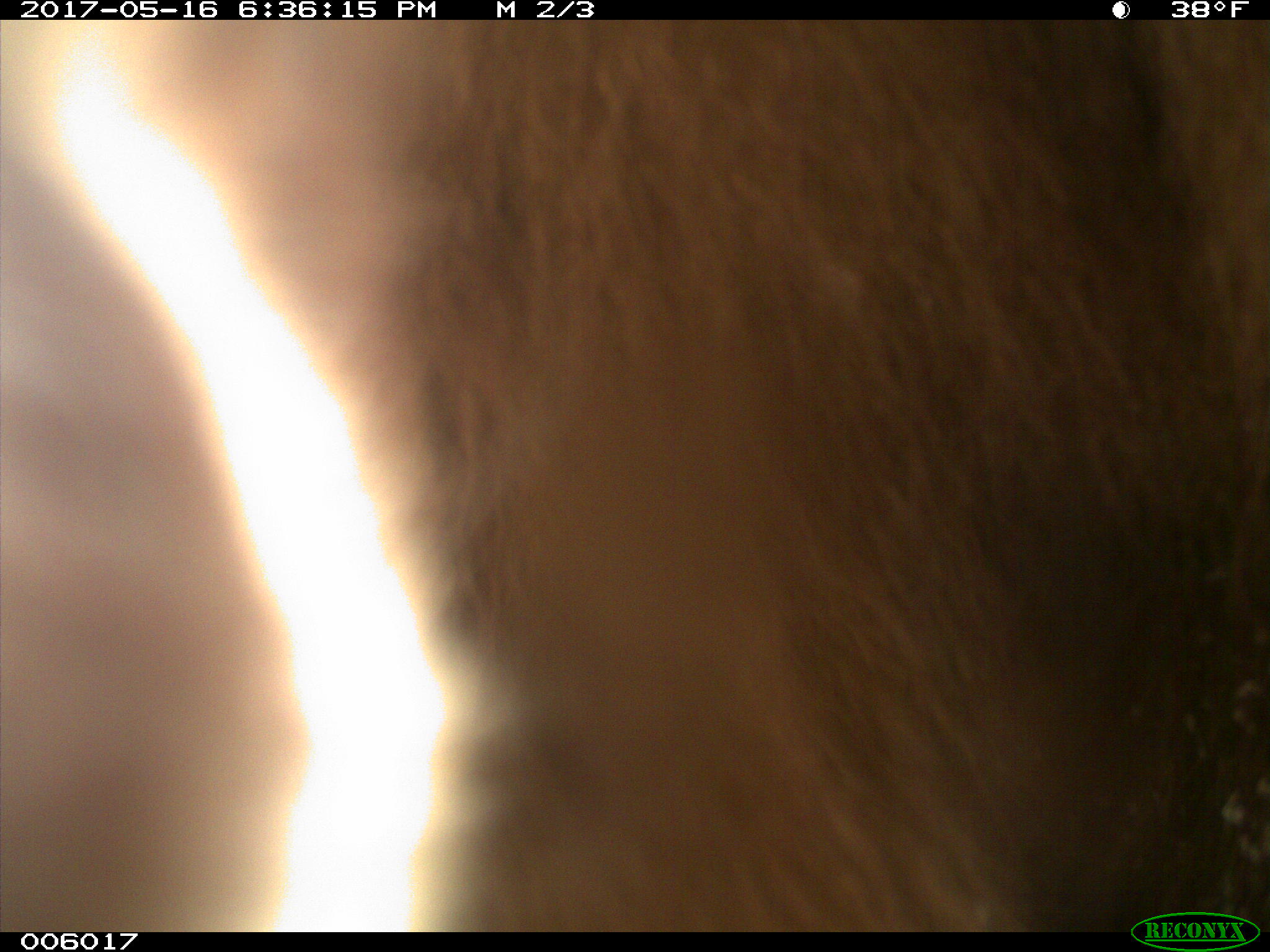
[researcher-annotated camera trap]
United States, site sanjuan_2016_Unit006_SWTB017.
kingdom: Animalia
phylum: Chordata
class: Mammalia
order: Carnivora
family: Ursidae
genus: Ursus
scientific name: Ursus americanus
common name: american black bear